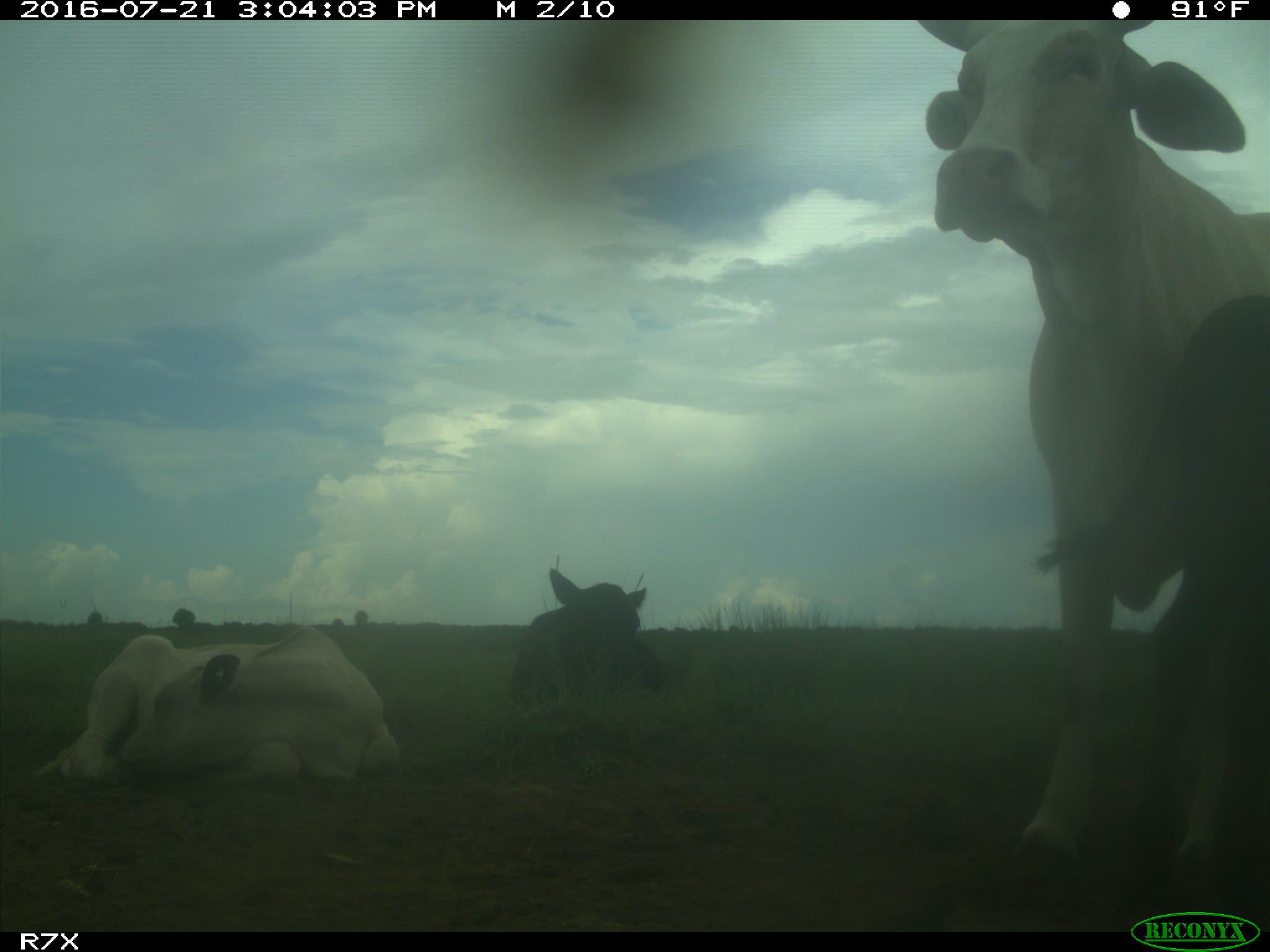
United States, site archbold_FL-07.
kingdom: Animalia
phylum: Chordata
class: Mammalia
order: Artiodactyla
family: Bovidae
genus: Bos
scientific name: Bos taurus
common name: domestic cow